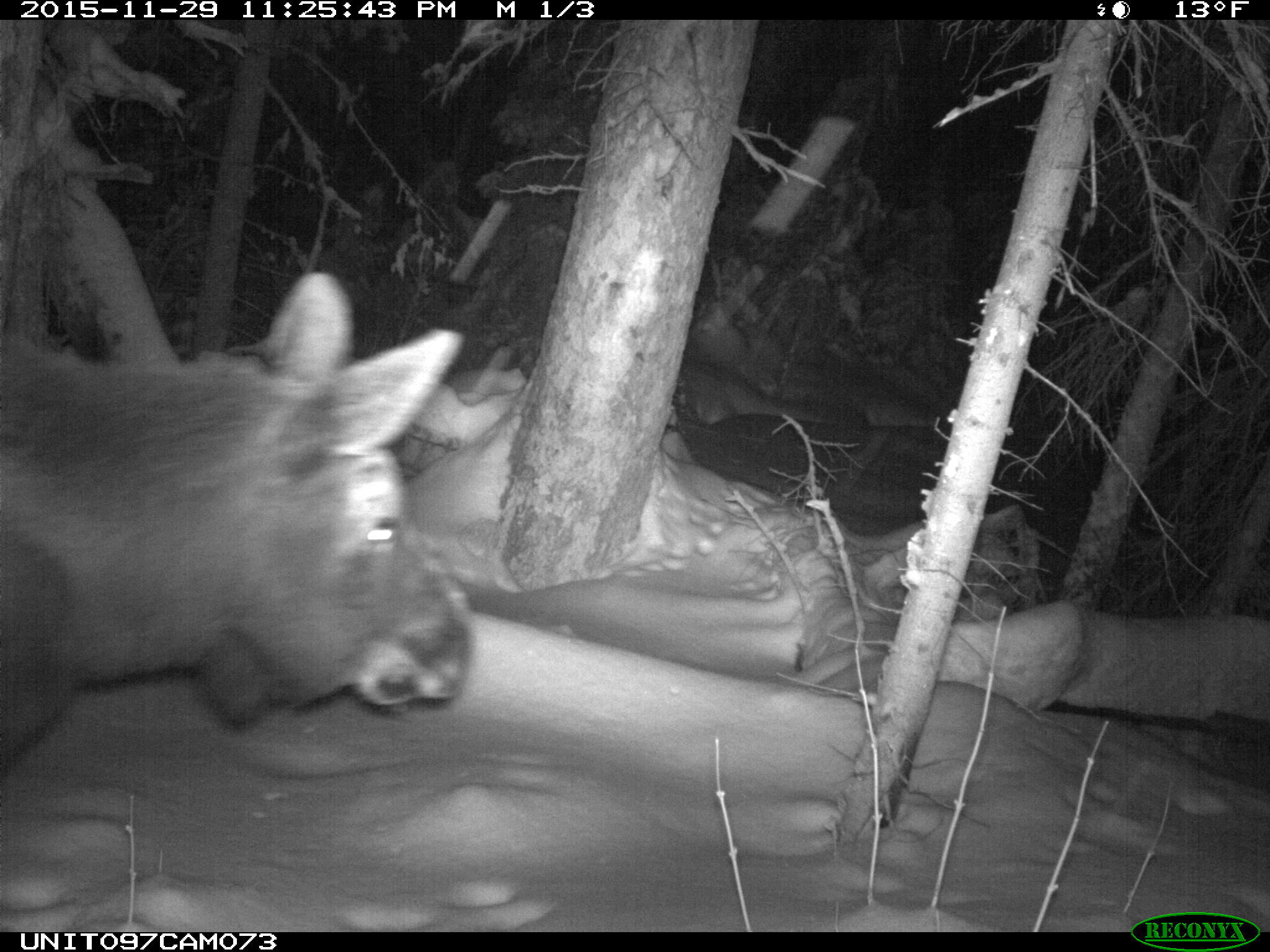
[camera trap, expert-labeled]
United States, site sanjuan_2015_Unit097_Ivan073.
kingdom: Animalia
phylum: Chordata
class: Mammalia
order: Artiodactyla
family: Cervidae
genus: Alces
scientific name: Alces alces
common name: moose